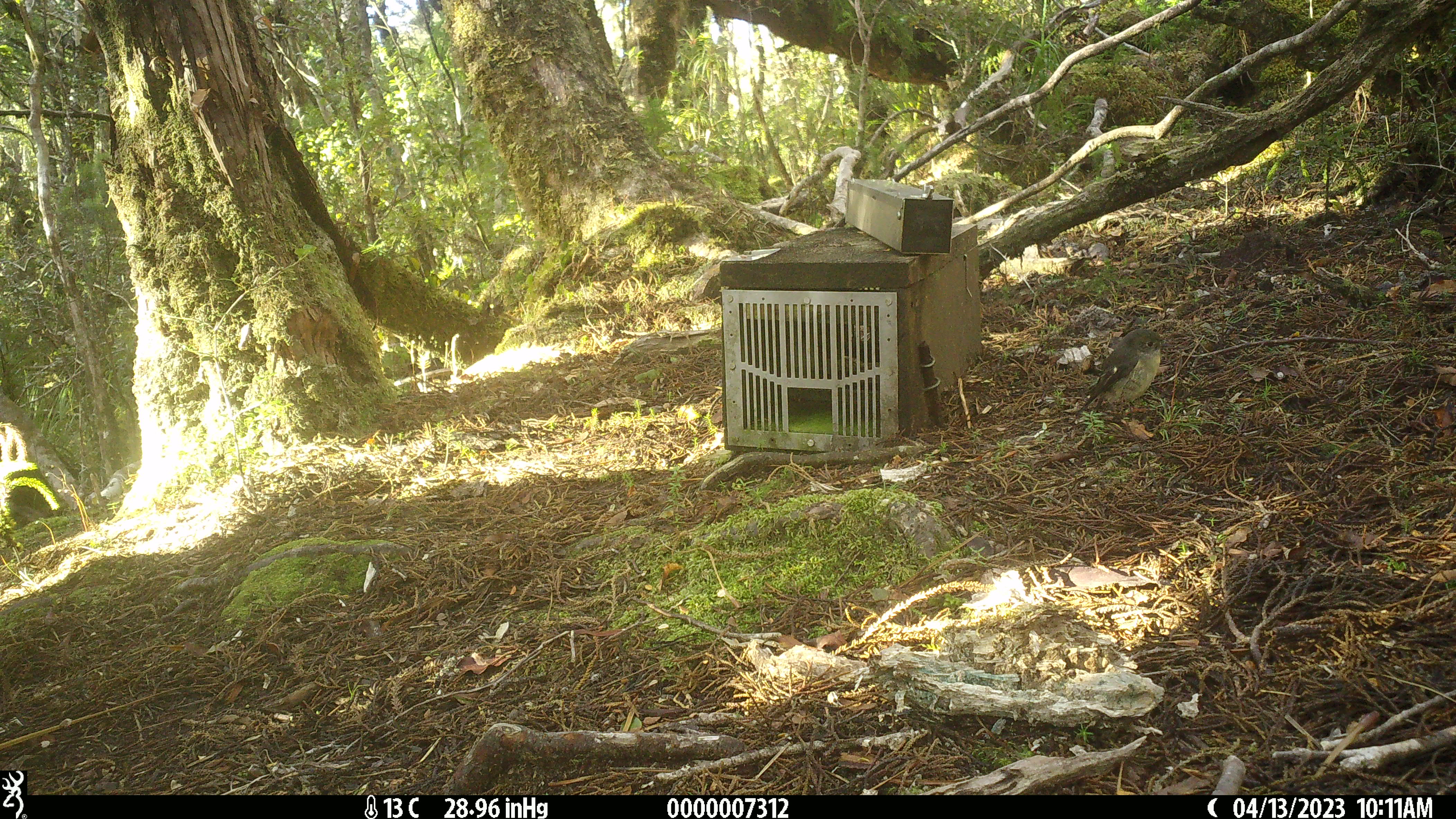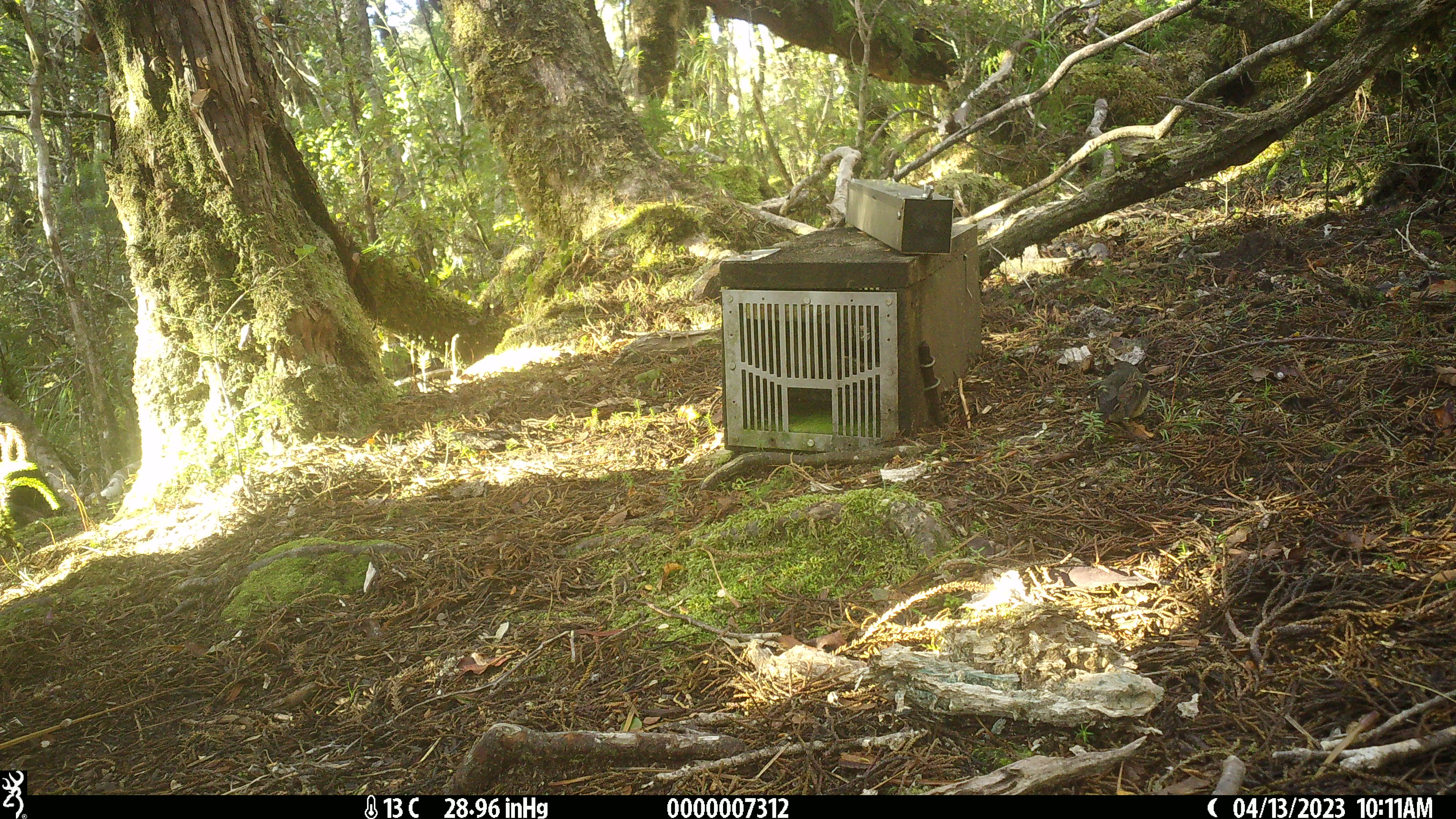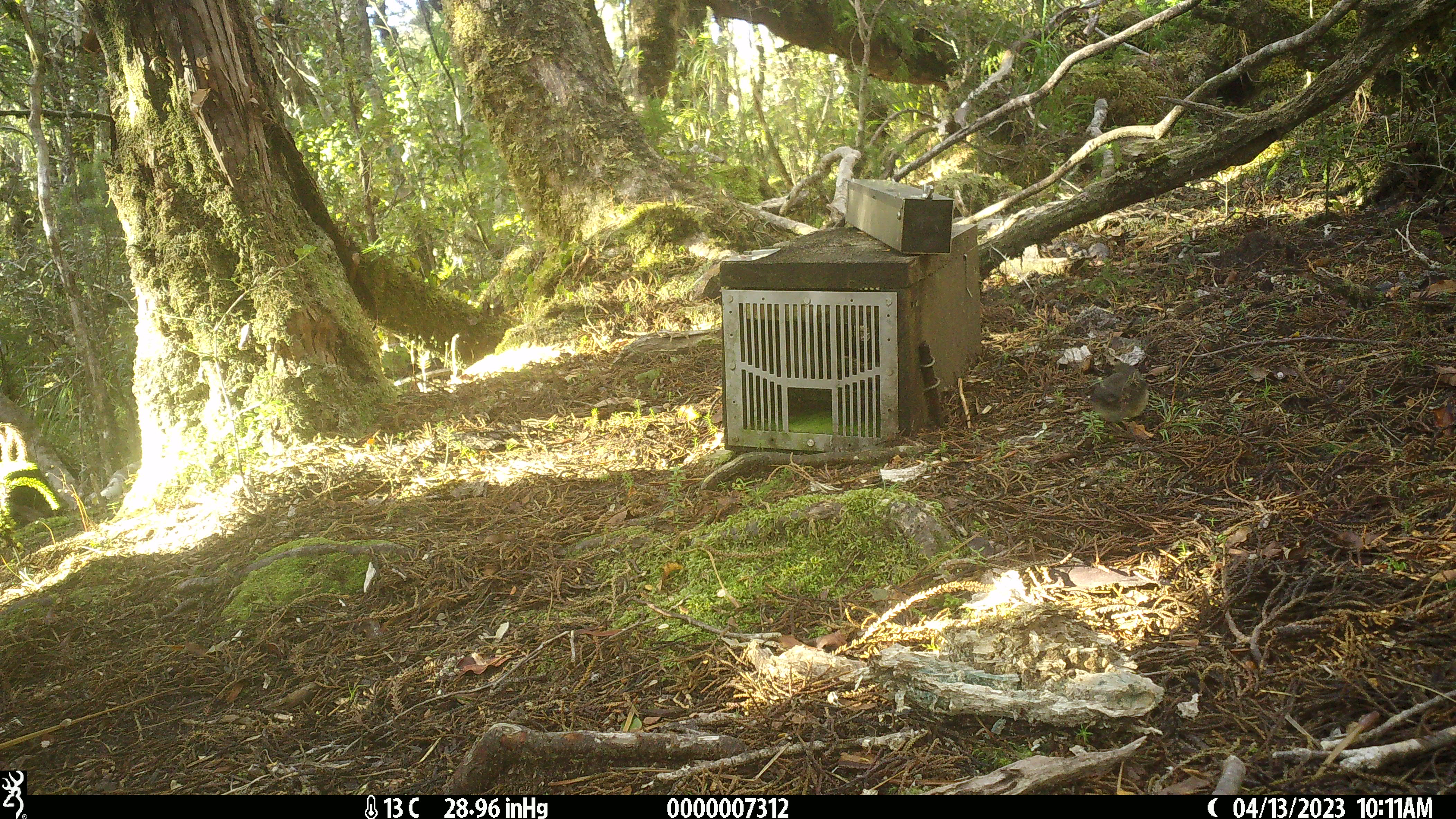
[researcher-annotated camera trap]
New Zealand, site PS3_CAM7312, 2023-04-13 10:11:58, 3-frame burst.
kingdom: Animalia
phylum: Chordata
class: Aves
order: Passeriformes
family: Petroicidae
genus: Petroica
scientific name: Petroica macrocephala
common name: tomtit